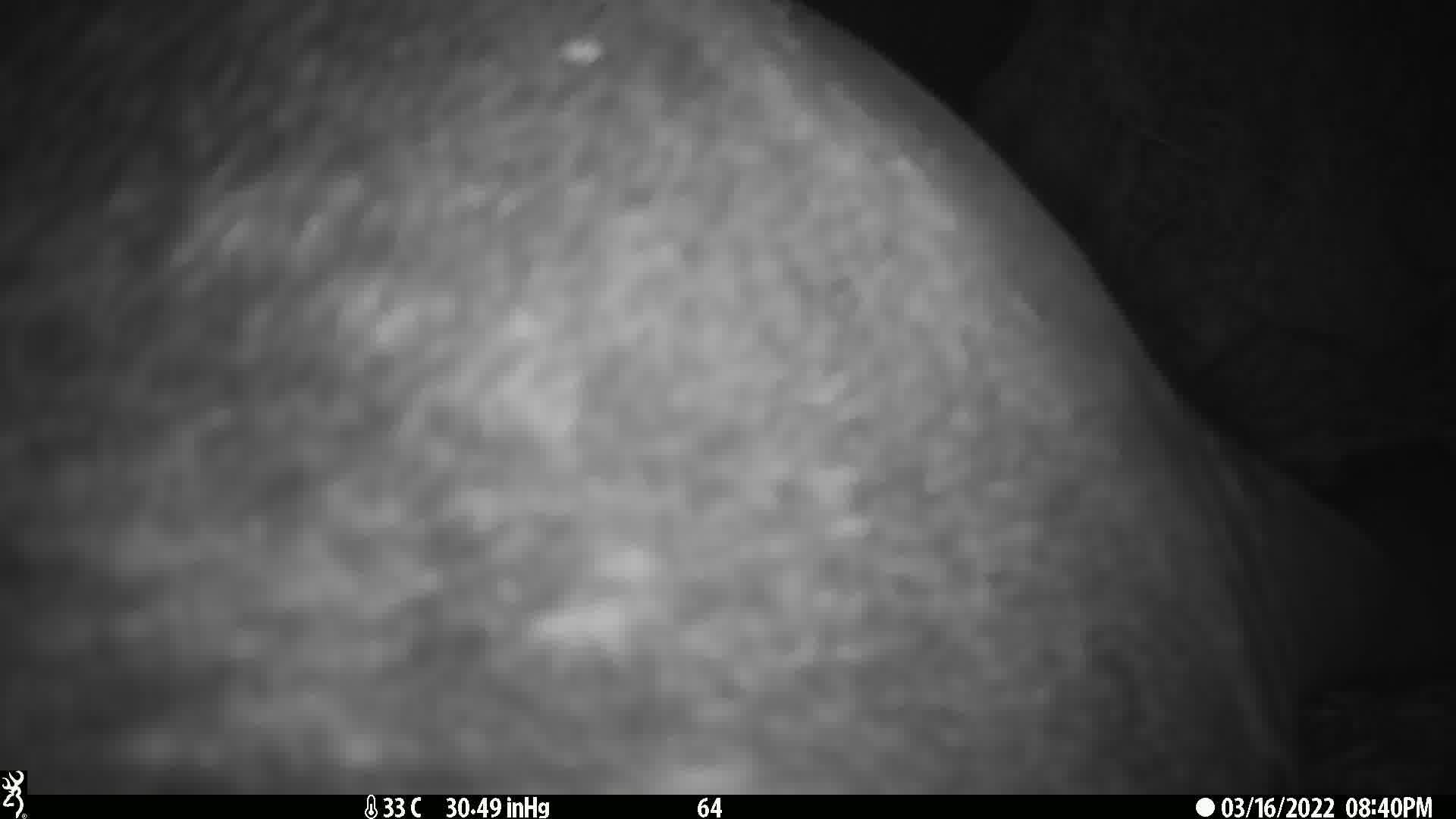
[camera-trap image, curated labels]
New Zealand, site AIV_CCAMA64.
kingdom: Animalia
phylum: Chordata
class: Mammalia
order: Carnivora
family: Otariidae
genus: Phocarctos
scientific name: Phocarctos hookeri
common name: new zealand sea lion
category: sealion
Sealion (new zealand sea lion) (Phocarctos hookeri).